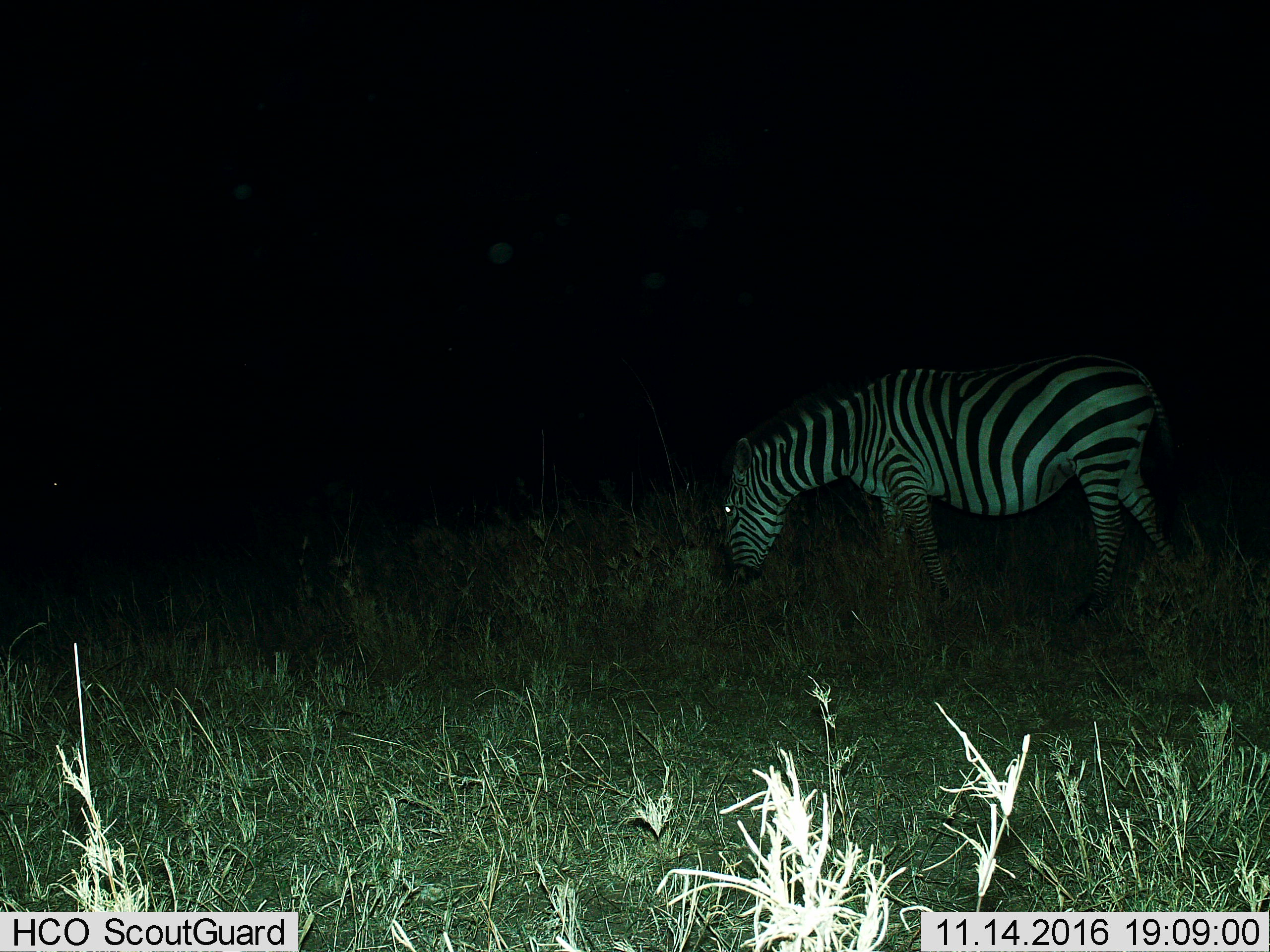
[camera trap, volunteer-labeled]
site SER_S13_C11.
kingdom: Animalia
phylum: Chordata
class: Mammalia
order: Perissodactyla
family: Equidae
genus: Equus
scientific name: Equus quagga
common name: plains zebra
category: zebraplains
Zebraplains (plains zebra) (Equus quagga), count 1. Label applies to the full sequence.